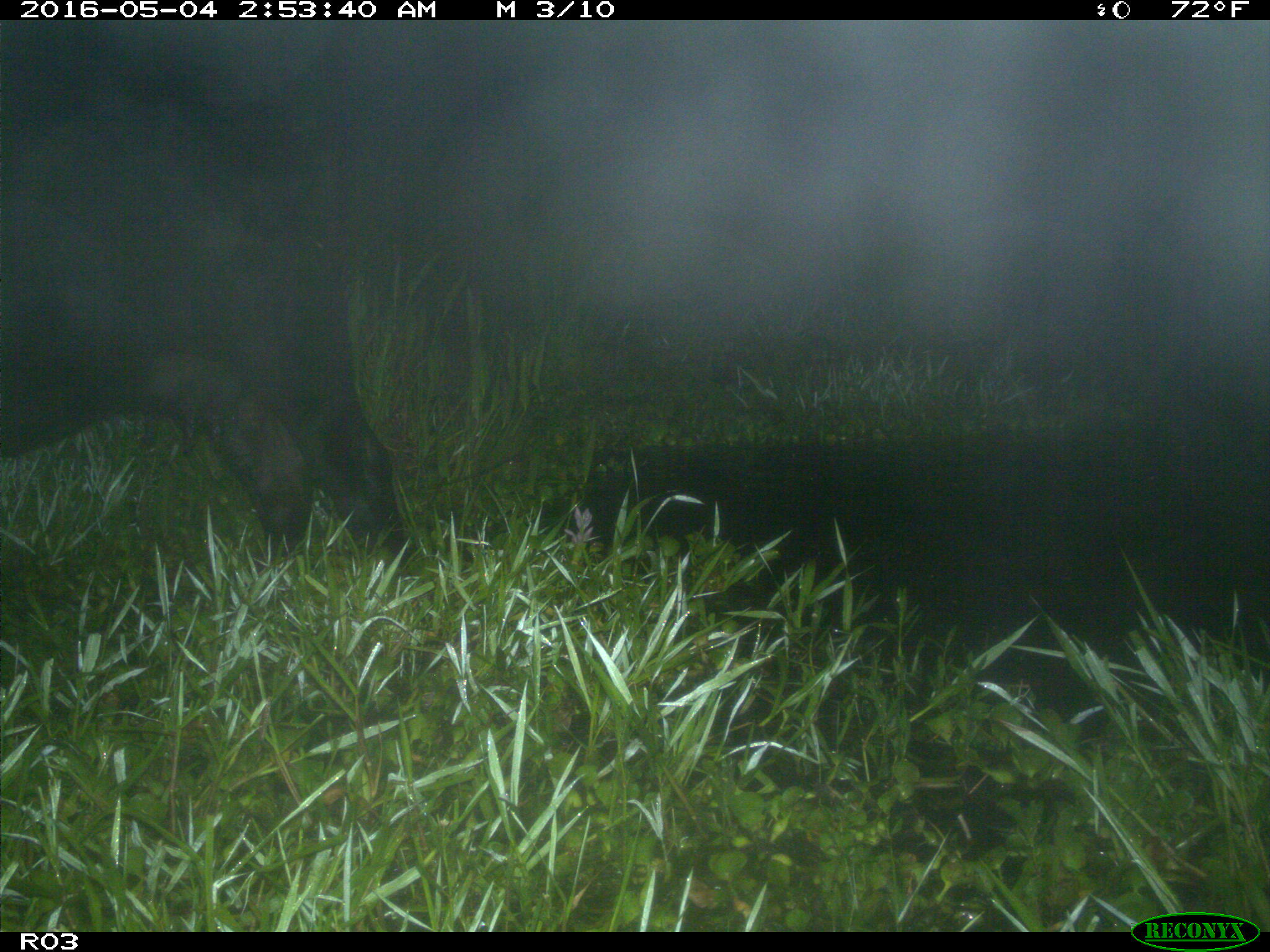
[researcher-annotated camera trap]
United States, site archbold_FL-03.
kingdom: Animalia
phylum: Chordata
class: Mammalia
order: Artiodactyla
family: Bovidae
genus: Bos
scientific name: Bos taurus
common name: domestic cow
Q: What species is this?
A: Bos taurus (domestic cow).